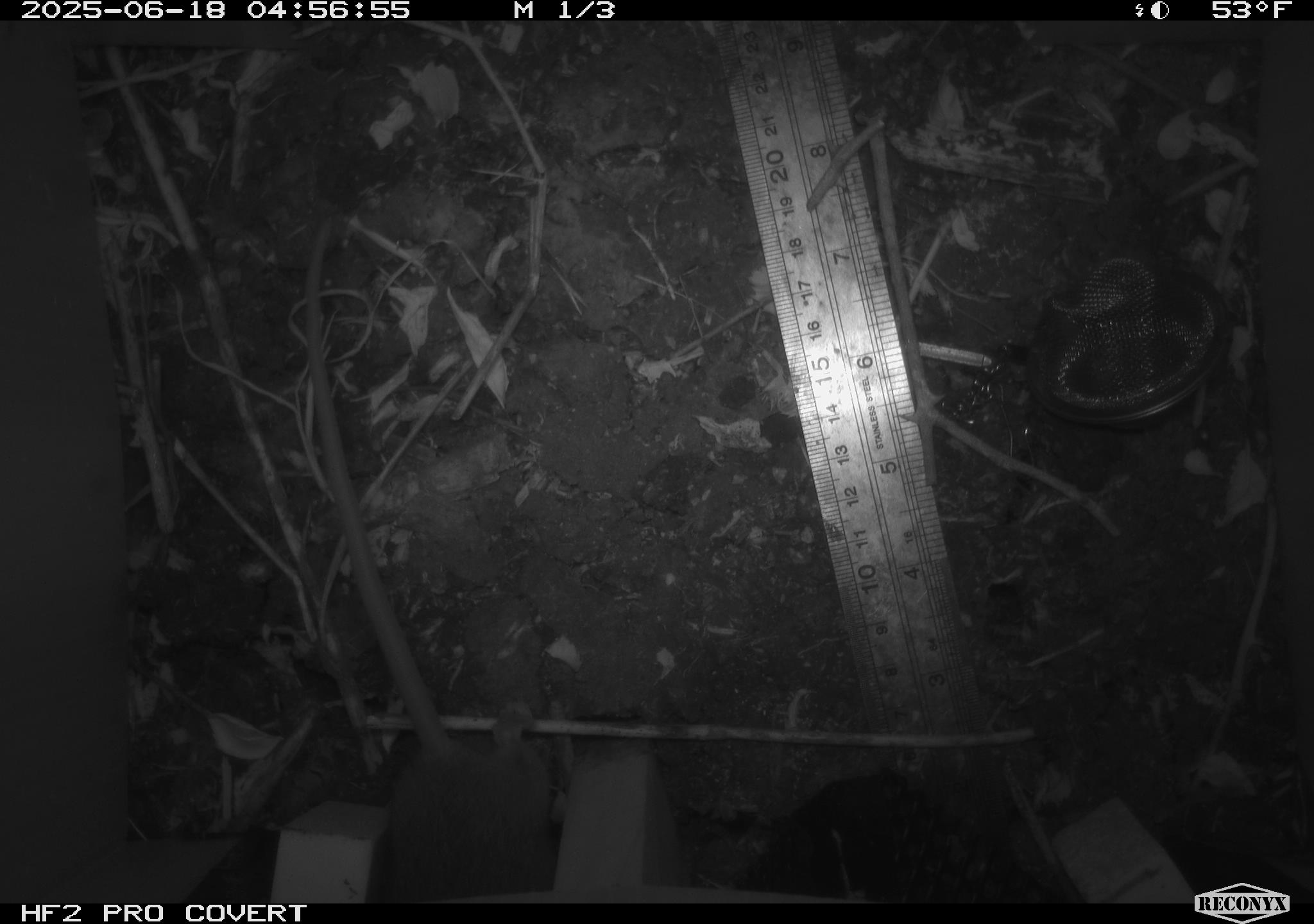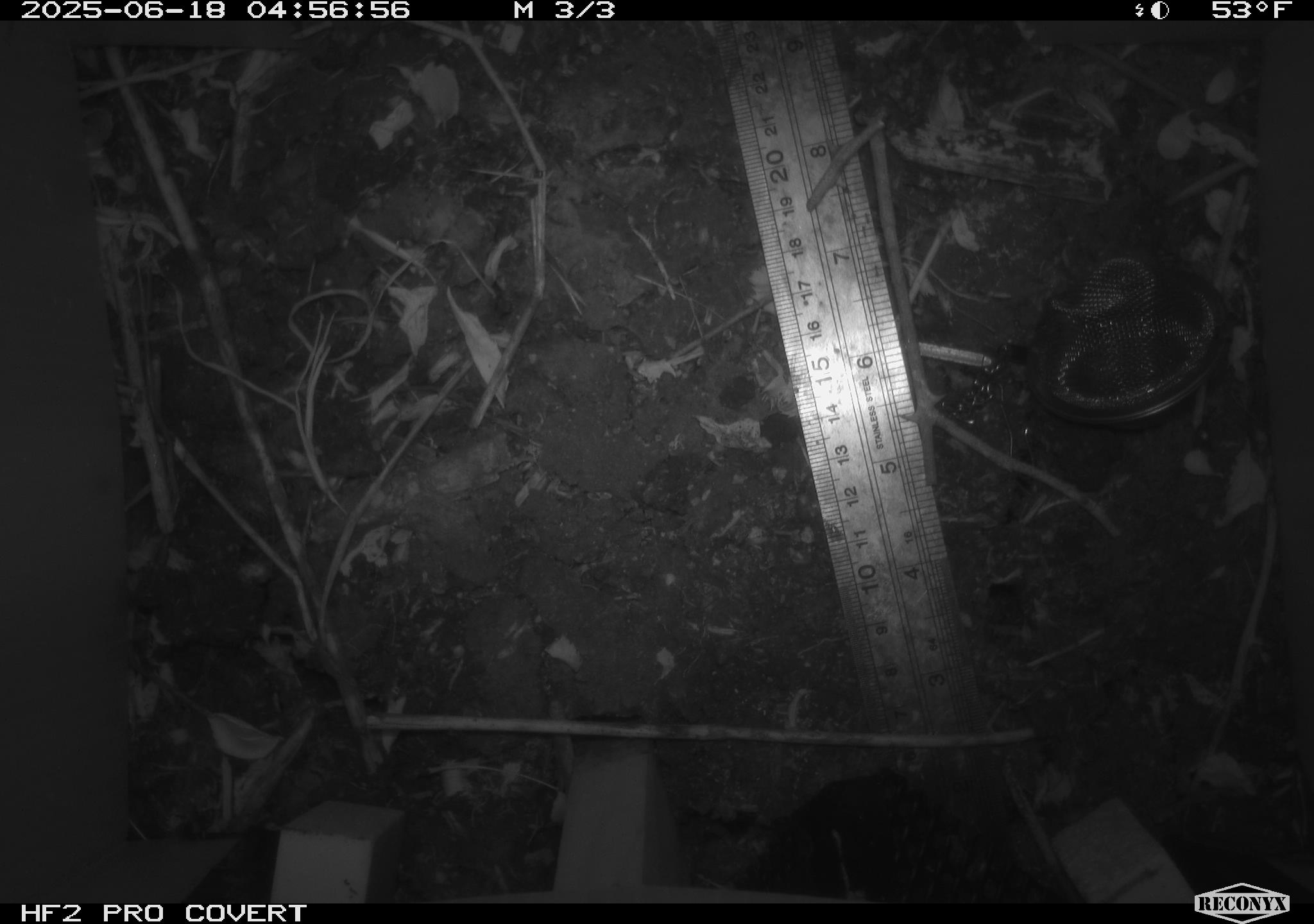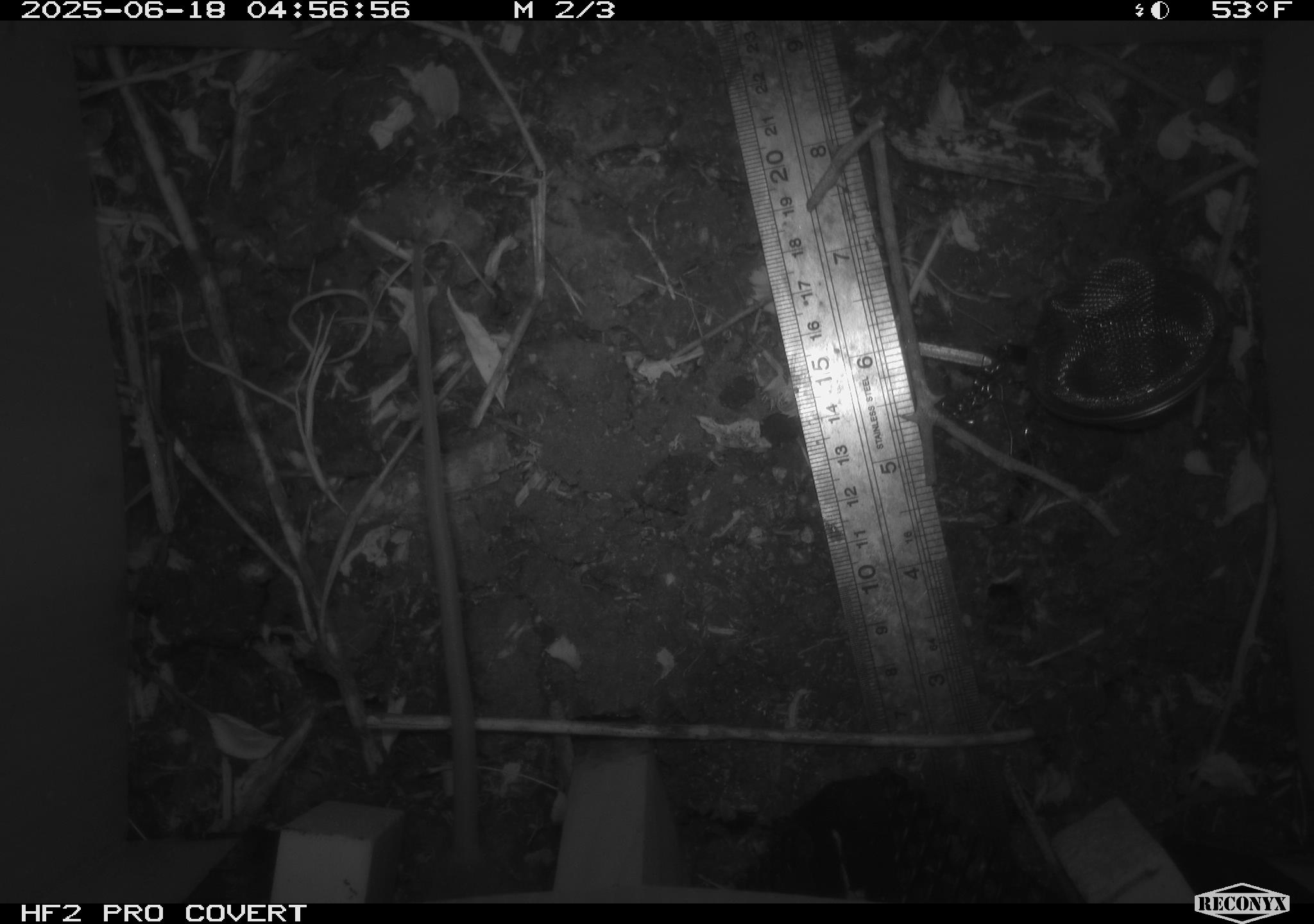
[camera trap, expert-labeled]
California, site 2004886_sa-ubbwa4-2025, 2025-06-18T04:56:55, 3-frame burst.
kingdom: Animalia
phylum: Chordata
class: Mammalia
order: Rodentia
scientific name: Rodentia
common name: rodent